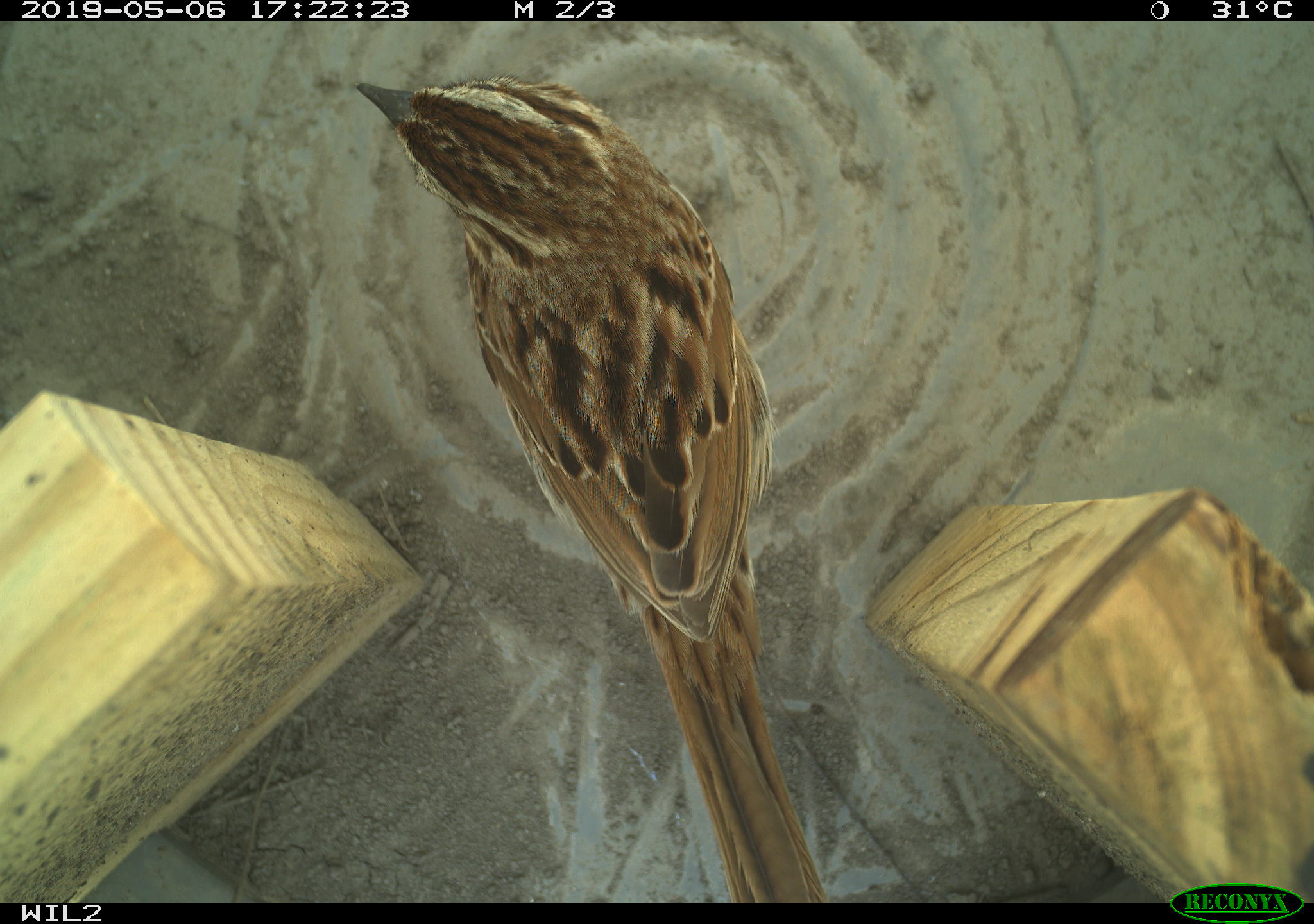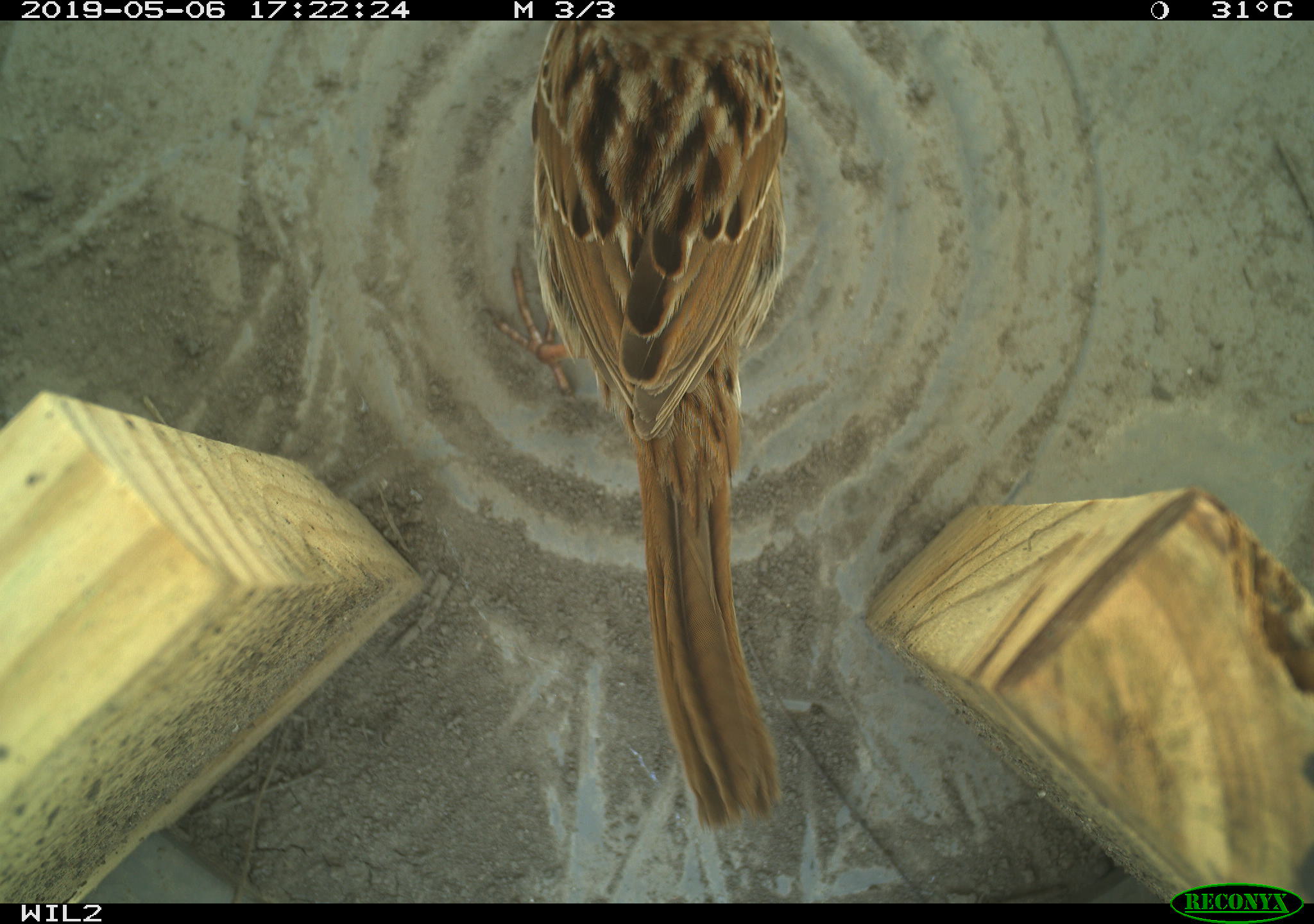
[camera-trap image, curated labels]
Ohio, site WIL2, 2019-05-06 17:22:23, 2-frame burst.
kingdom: Animalia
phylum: Chordata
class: Aves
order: Passeriformes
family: Passerellidae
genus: Melospiza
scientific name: Melospiza melodia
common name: song sparrow